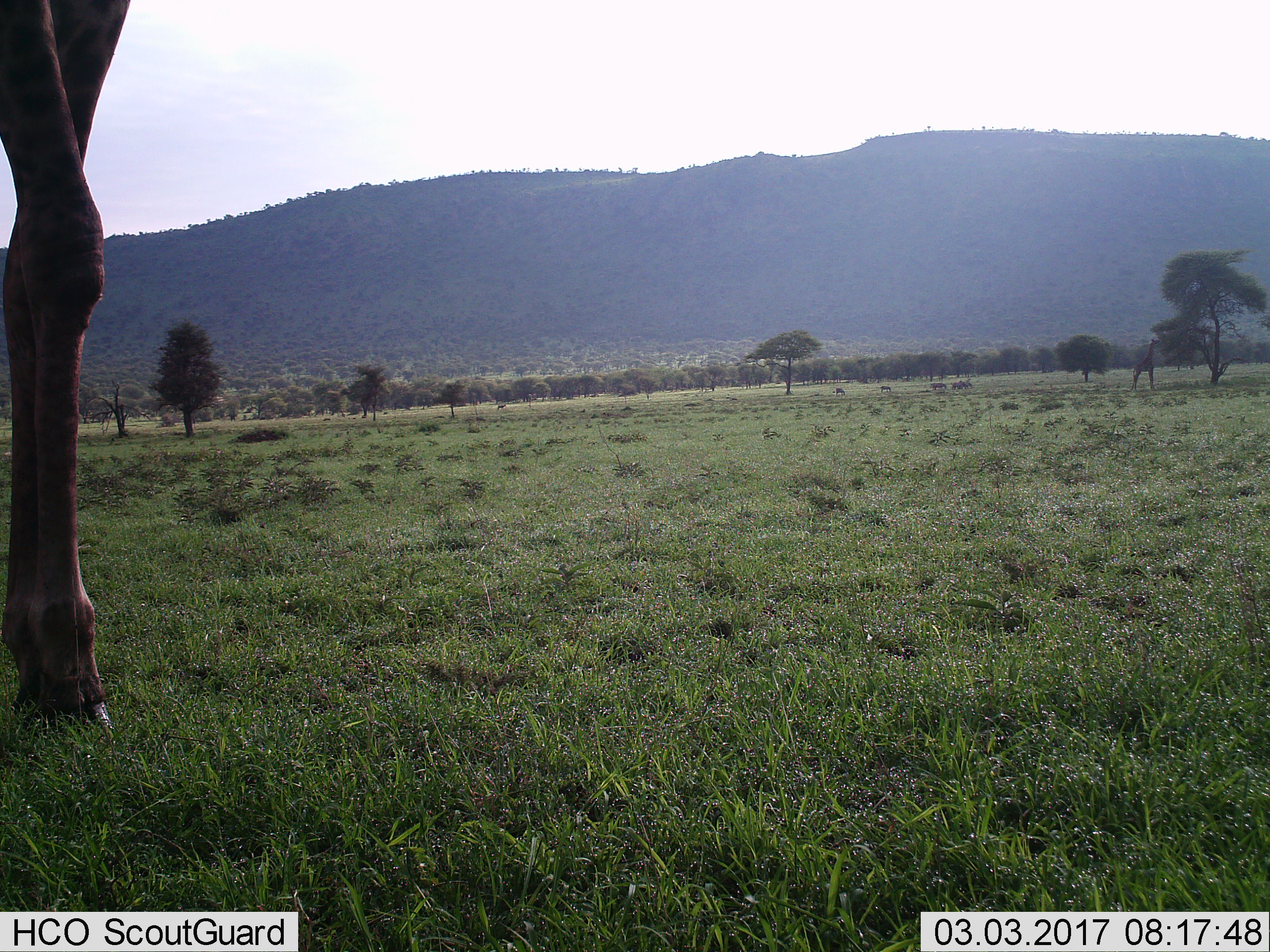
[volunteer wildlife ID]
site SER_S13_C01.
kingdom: Animalia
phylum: Chordata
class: Mammalia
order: Artiodactyla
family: Giraffidae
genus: Giraffa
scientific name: Giraffa camelopardalis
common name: giraffe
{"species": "giraffe (Giraffa camelopardalis)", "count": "1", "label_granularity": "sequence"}